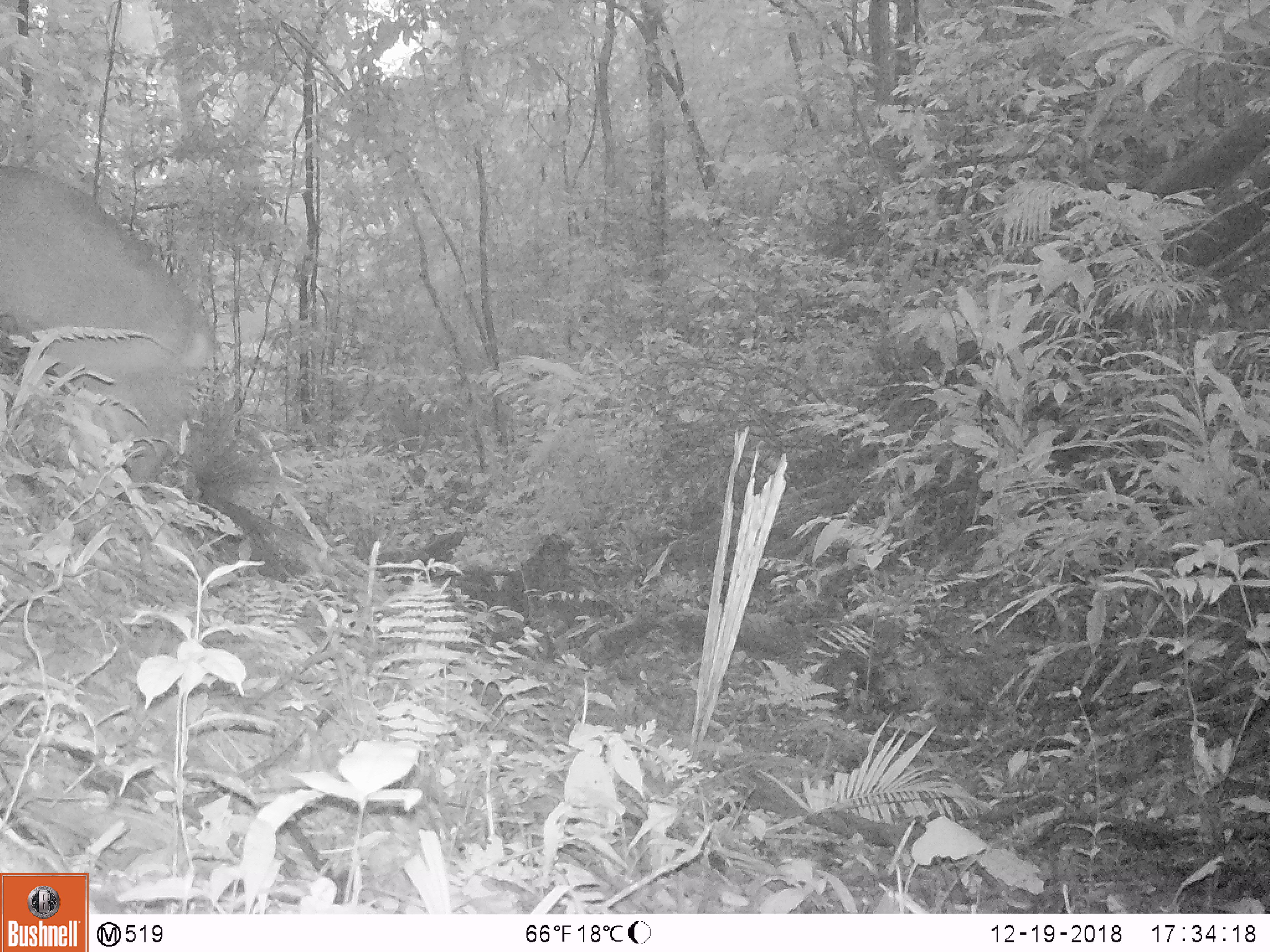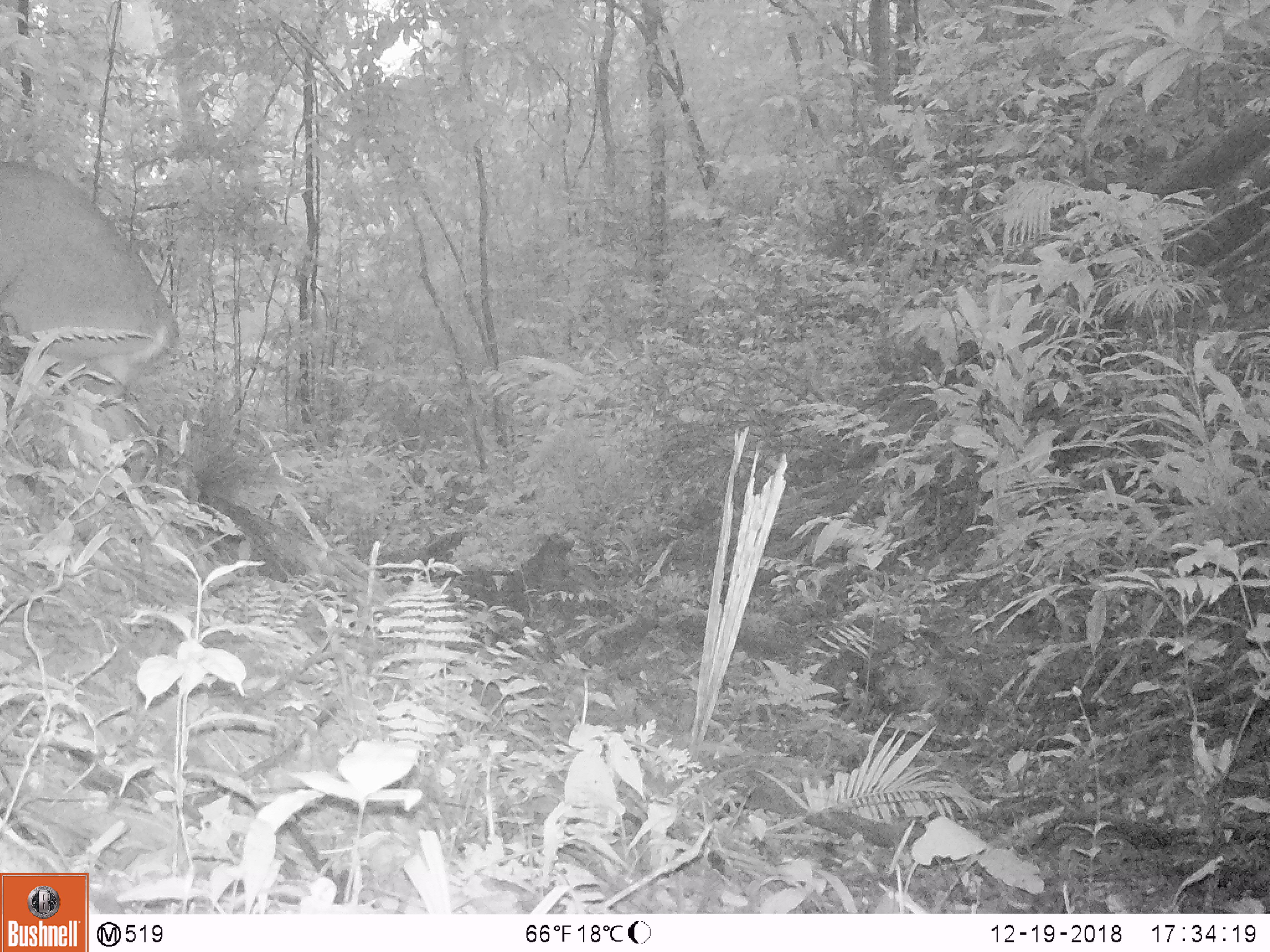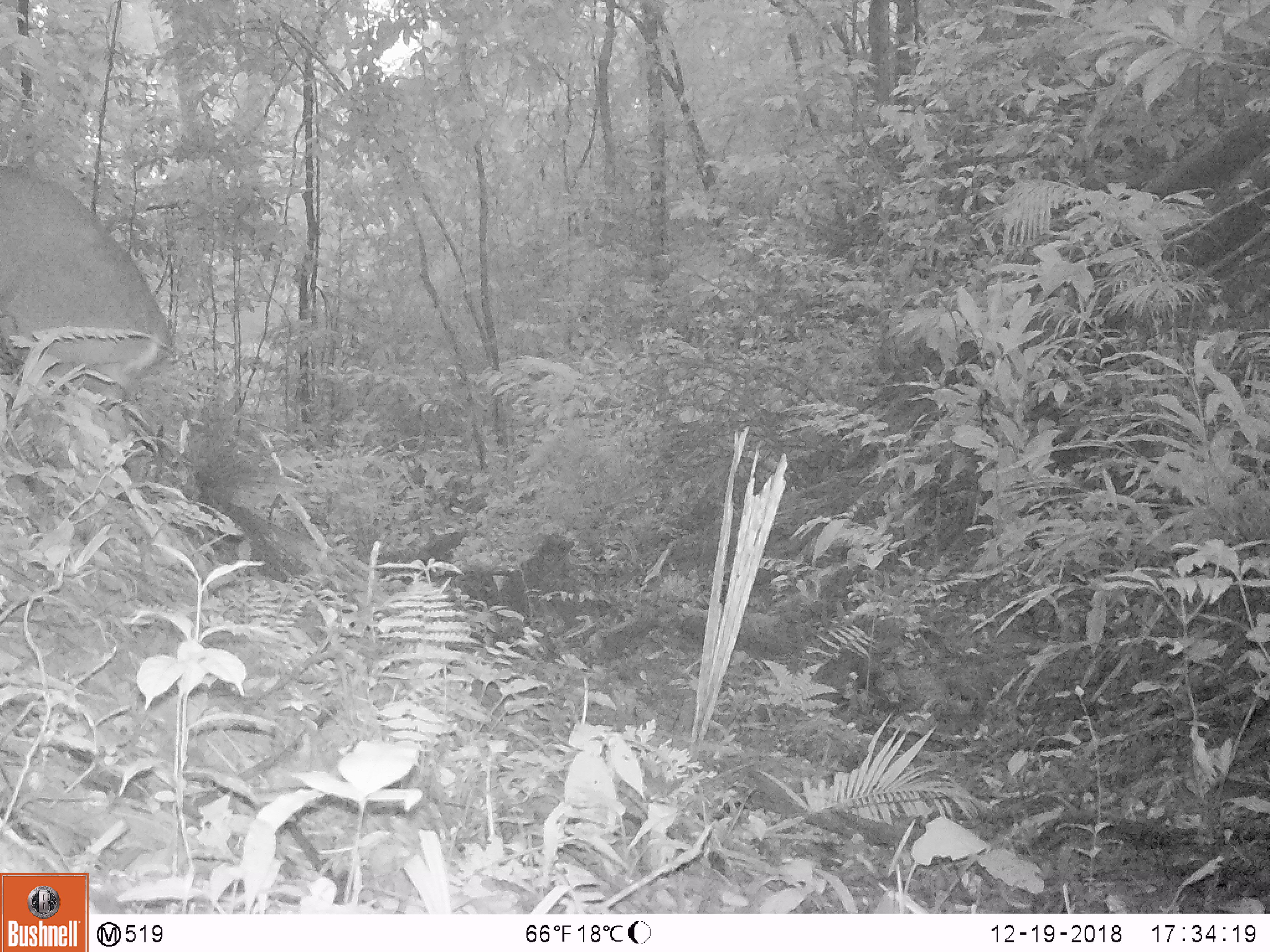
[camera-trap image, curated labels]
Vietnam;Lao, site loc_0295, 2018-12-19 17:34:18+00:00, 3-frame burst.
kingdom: Animalia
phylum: Chordata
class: Mammalia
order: Artiodactyla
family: Cervidae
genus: Muntiacus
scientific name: Muntiacus vuquangensis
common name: large-antlered muntjac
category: large antlered muntjac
Large antlered muntjac (large-antlered muntjac) (Muntiacus vuquangensis). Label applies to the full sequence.